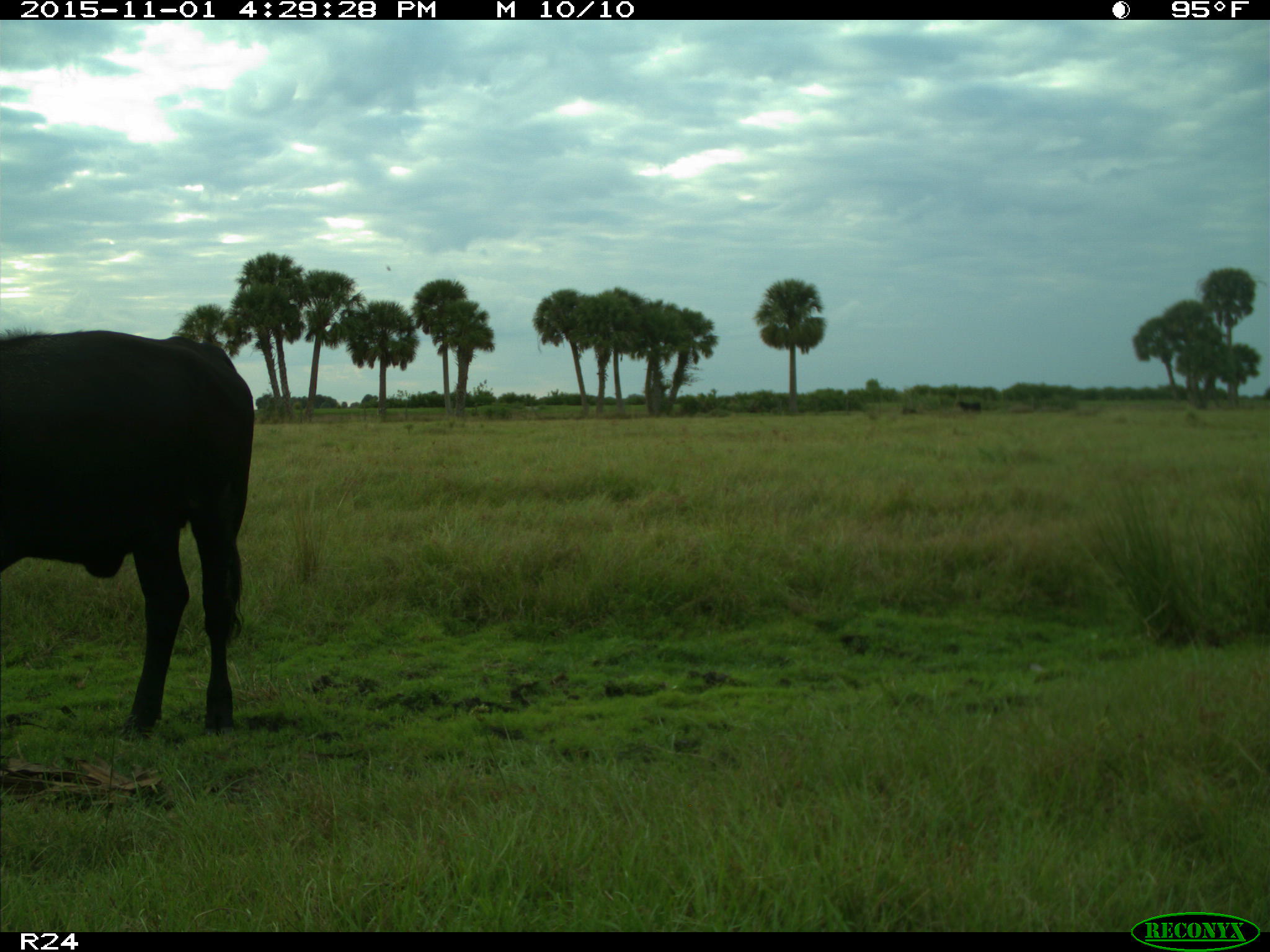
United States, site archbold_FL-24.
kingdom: Animalia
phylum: Chordata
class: Mammalia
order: Artiodactyla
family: Bovidae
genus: Bos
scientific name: Bos taurus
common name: domestic cow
Bos taurus (domestic cow).